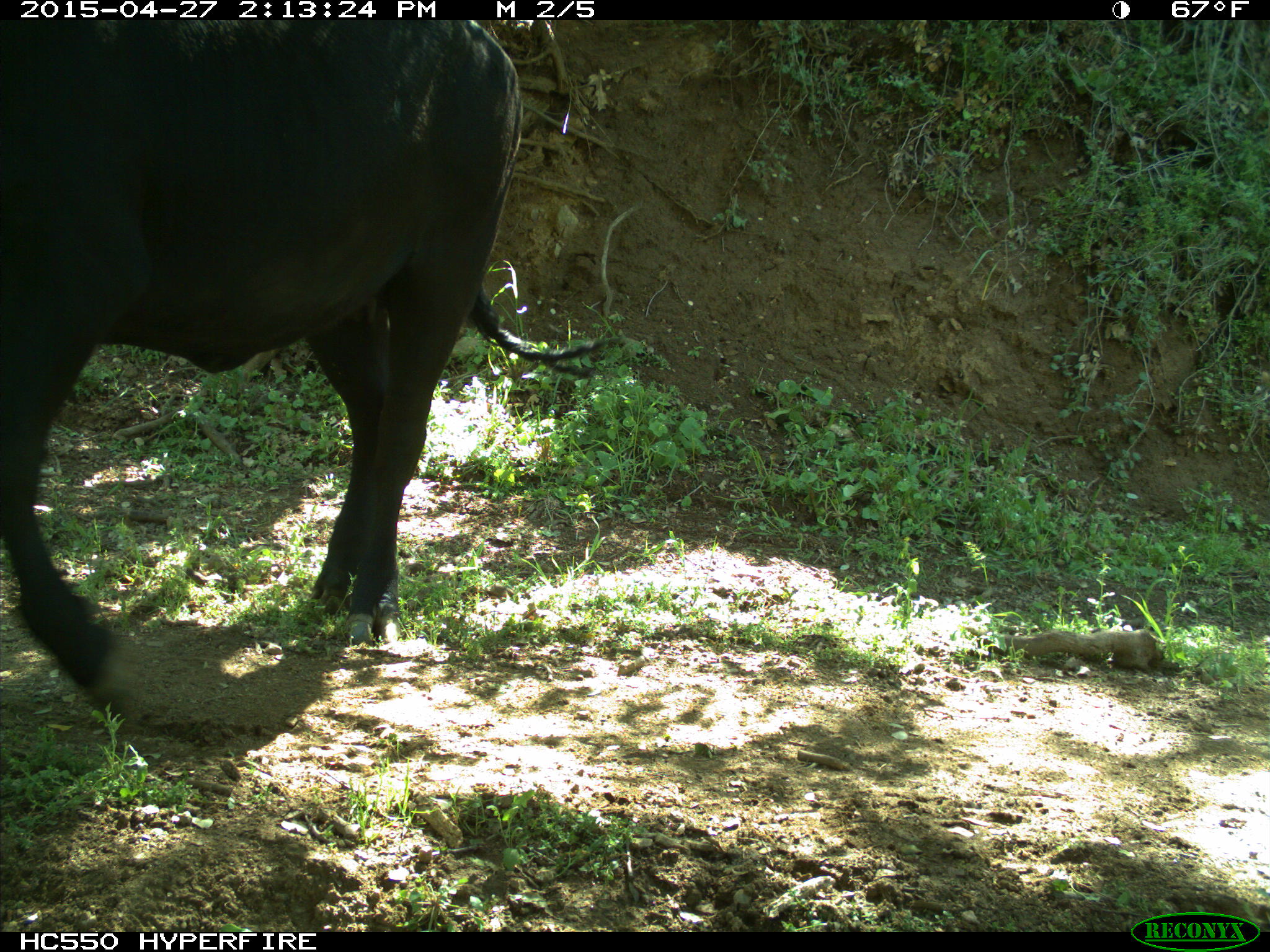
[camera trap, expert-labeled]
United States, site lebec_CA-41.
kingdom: Animalia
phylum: Chordata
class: Mammalia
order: Artiodactyla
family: Bovidae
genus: Bos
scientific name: Bos taurus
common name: domestic cow